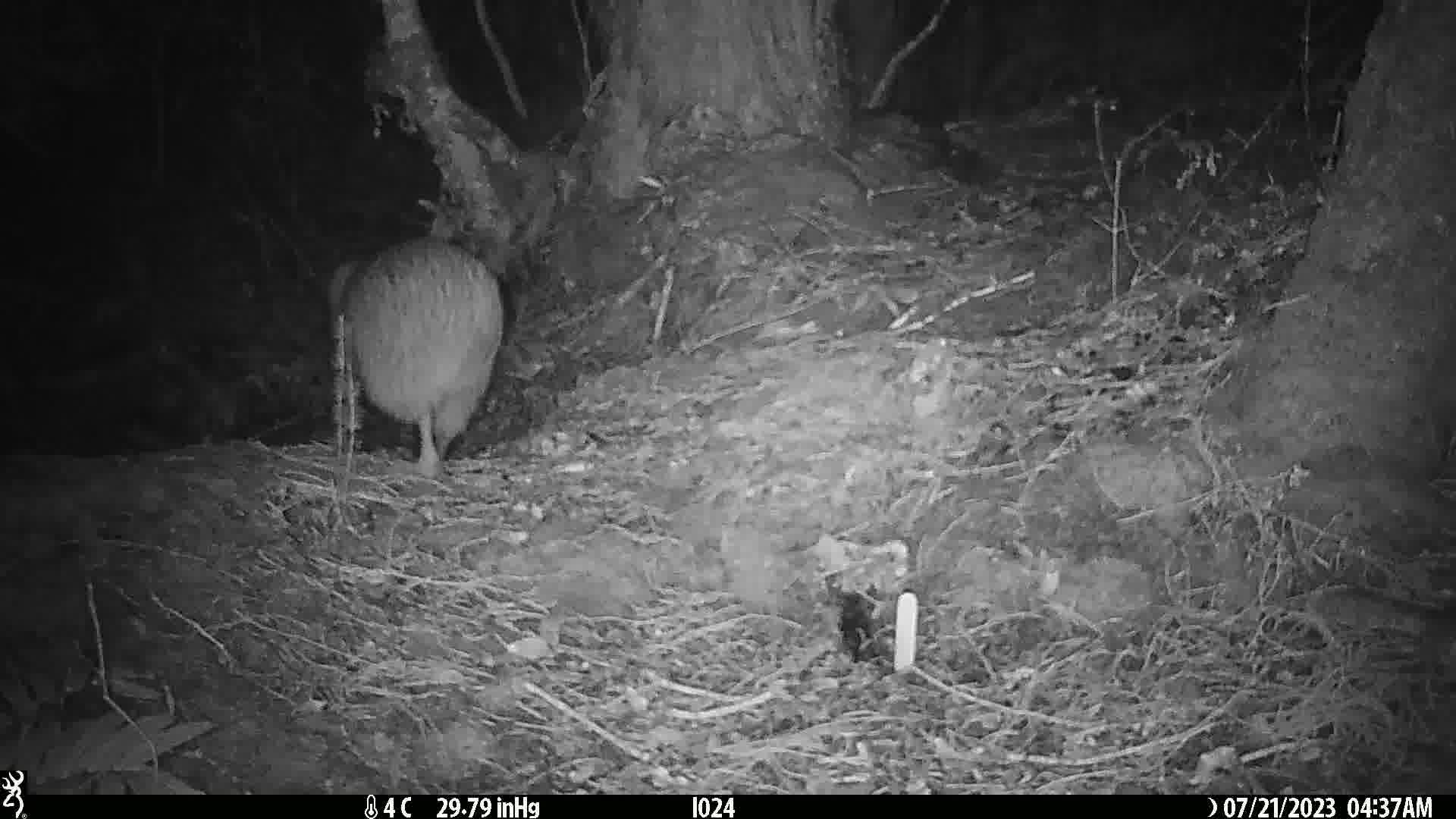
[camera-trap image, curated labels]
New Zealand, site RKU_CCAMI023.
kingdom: Animalia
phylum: Chordata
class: Aves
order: Apterygiformes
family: Apterygidae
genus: Apteryx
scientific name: Apteryx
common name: kiwi